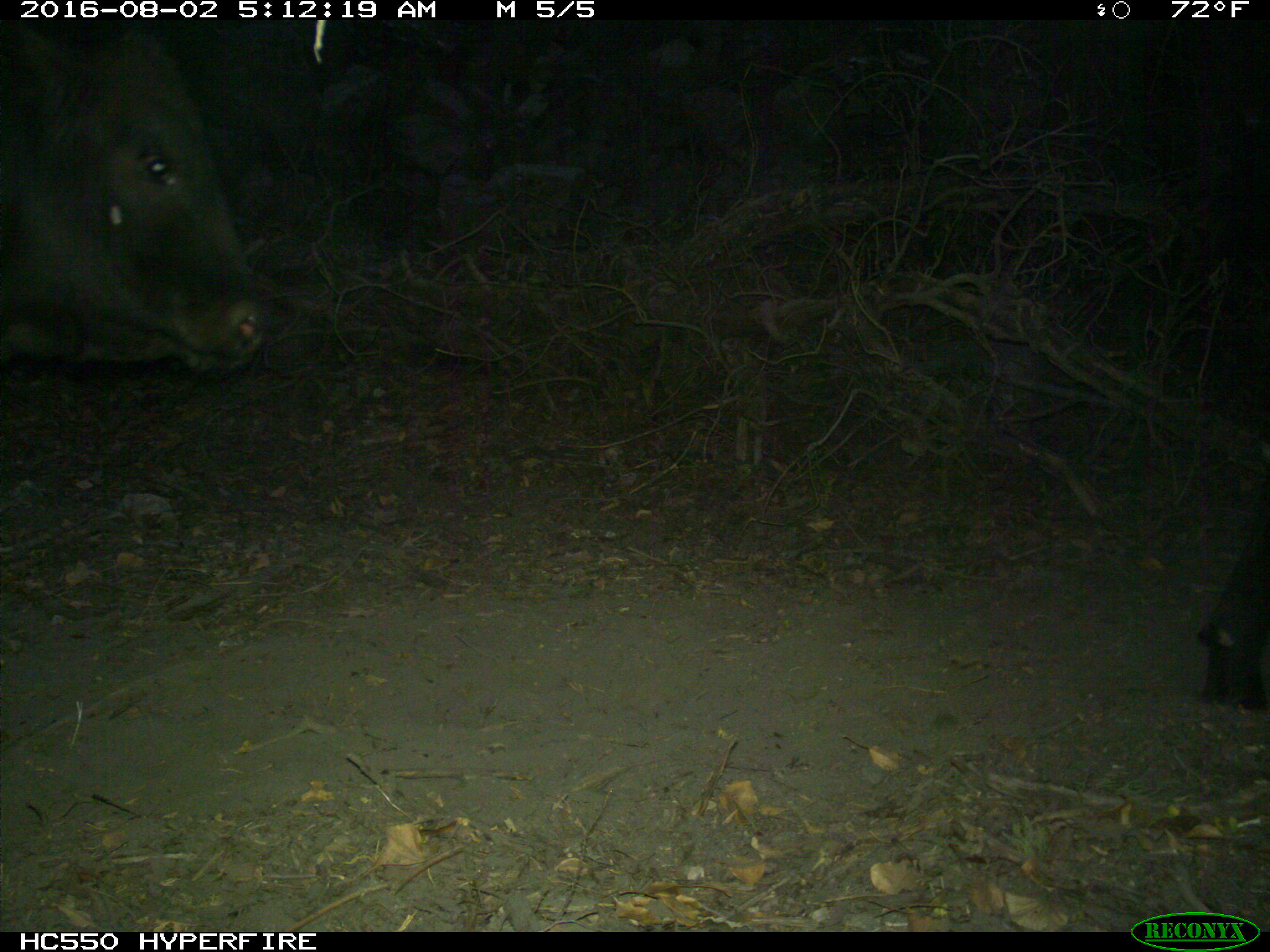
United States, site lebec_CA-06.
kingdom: Animalia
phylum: Chordata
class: Mammalia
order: Artiodactyla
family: Bovidae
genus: Bos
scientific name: Bos taurus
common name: domestic cow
Bos taurus (domestic cow).